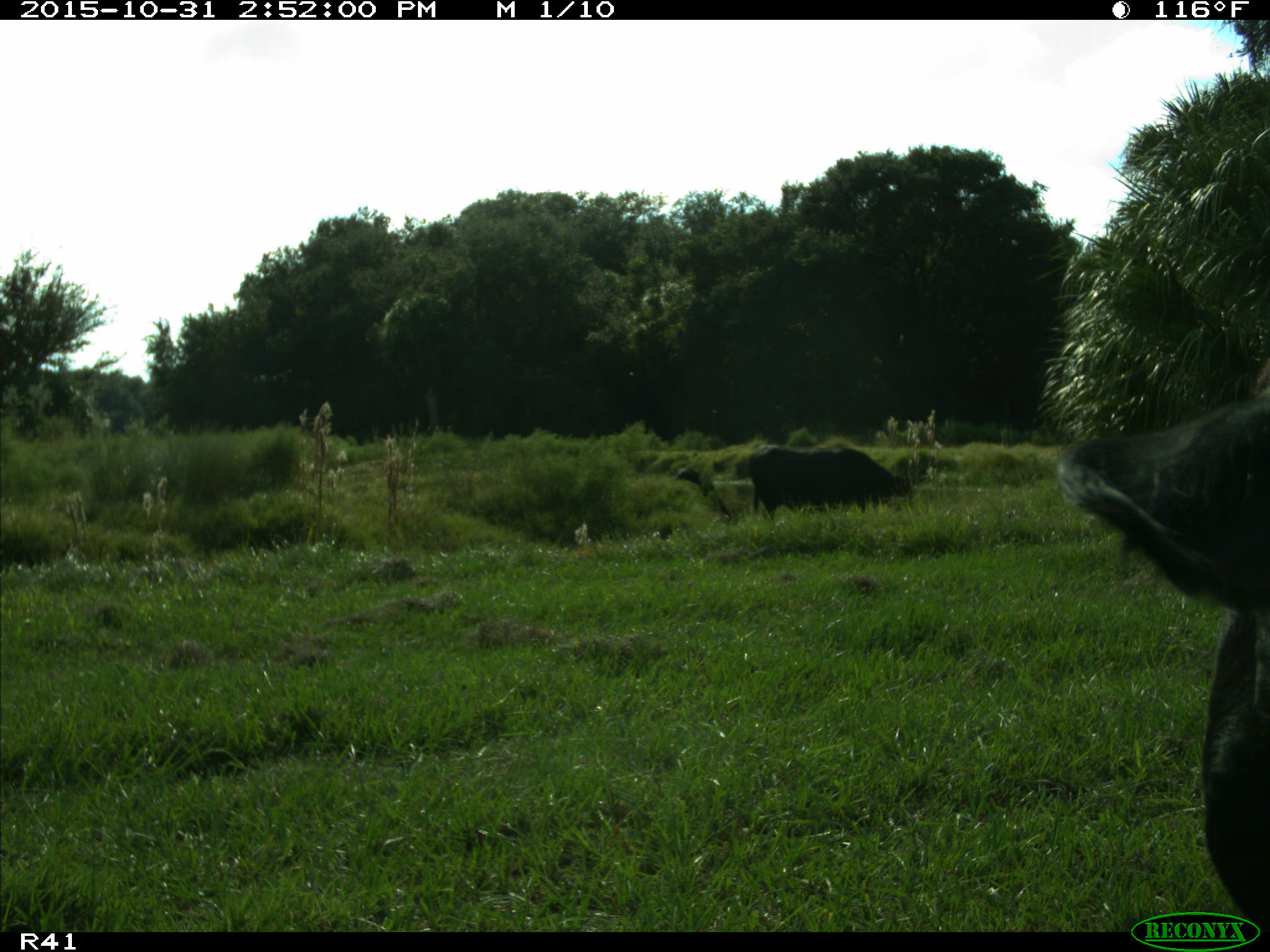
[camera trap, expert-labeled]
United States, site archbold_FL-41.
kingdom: Animalia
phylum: Chordata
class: Mammalia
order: Artiodactyla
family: Bovidae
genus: Bos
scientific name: Bos taurus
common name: domestic cow